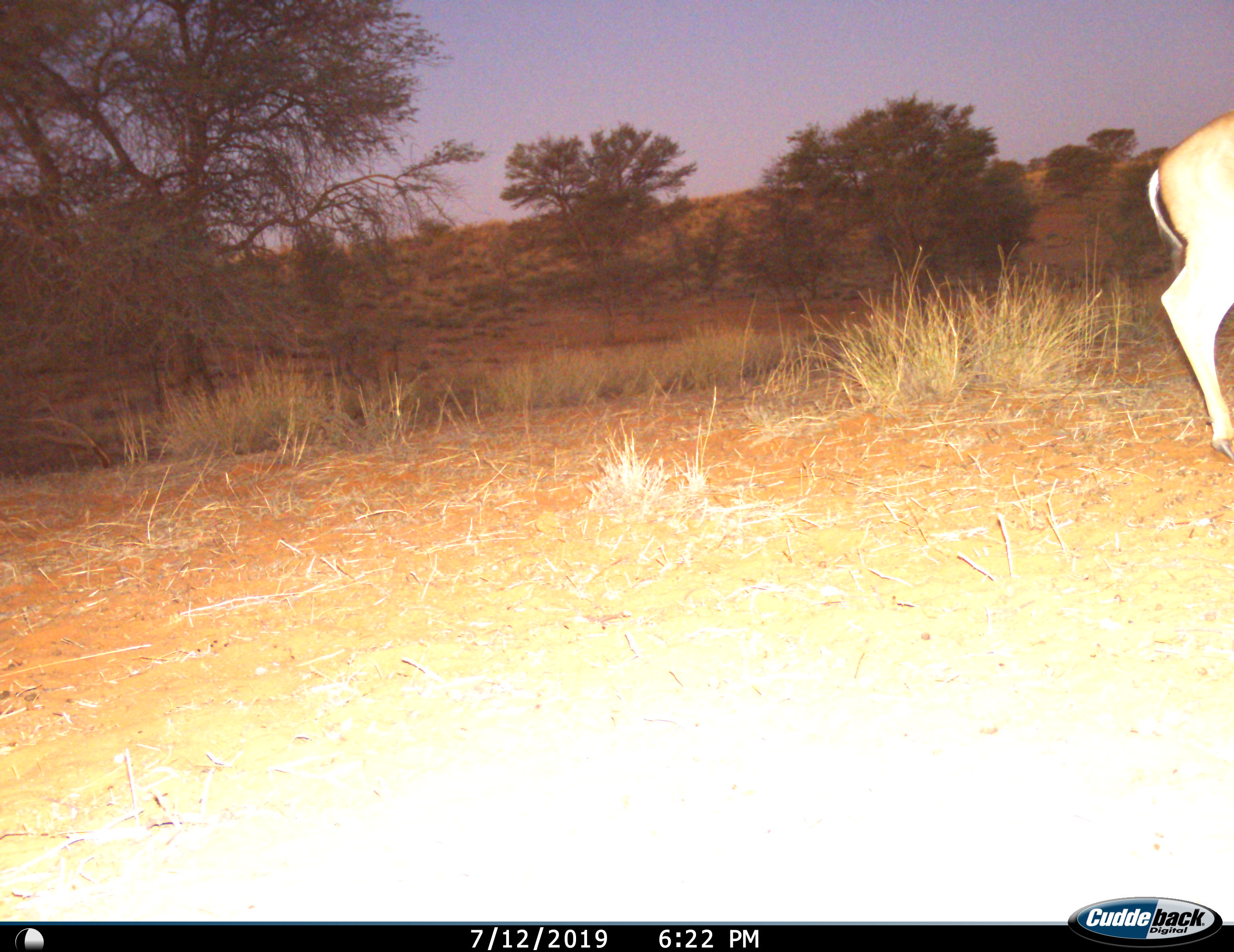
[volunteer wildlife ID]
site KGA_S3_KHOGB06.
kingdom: Animalia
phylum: Chordata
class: Mammalia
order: Artiodactyla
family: Bovidae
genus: Antidorcas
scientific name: Antidorcas marsupialis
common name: springbok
Springbok (Antidorcas marsupialis), count 1. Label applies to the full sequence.